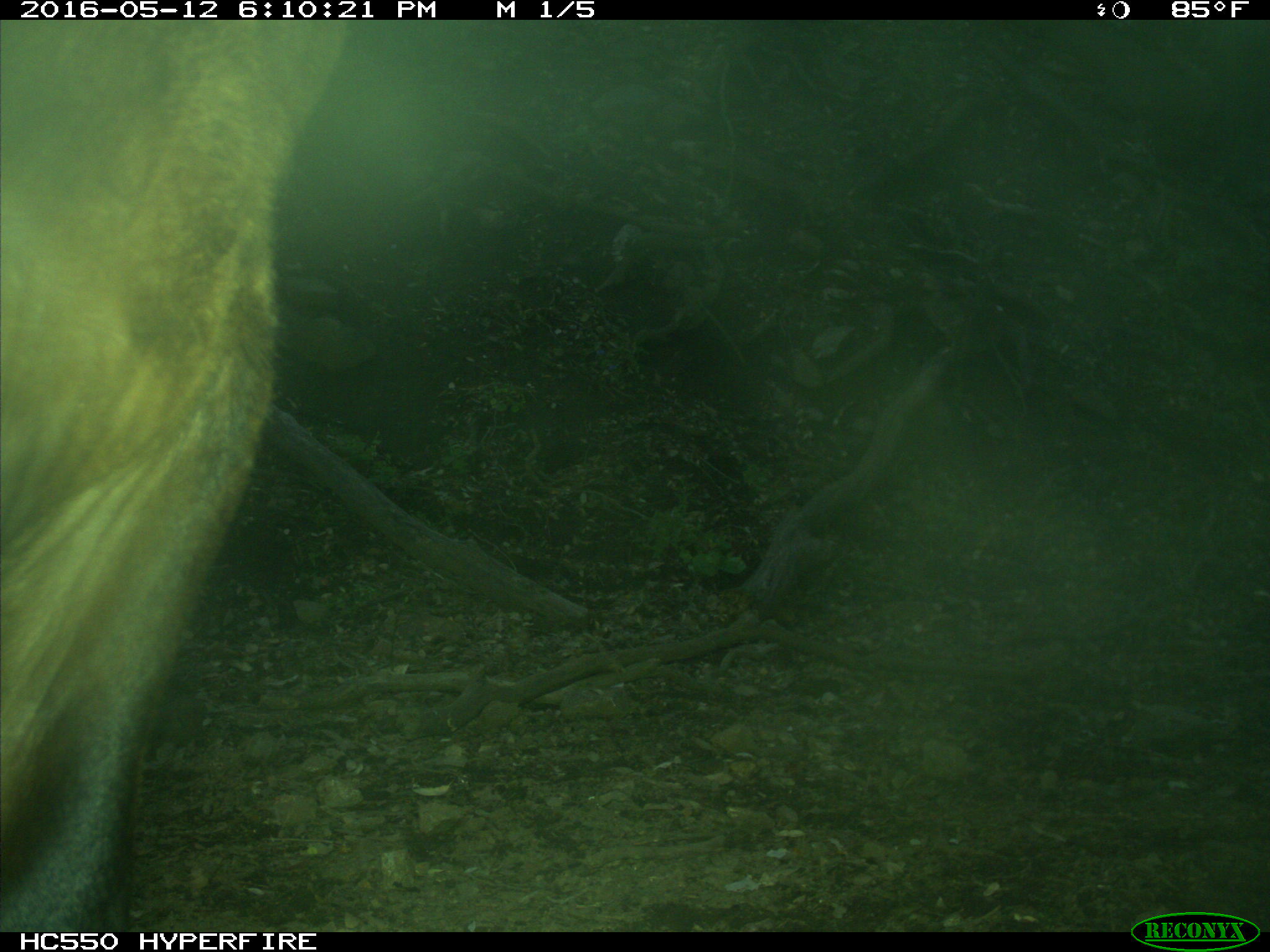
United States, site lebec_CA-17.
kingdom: Animalia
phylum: Chordata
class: Mammalia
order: Artiodactyla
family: Bovidae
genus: Bos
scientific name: Bos taurus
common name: domestic cow